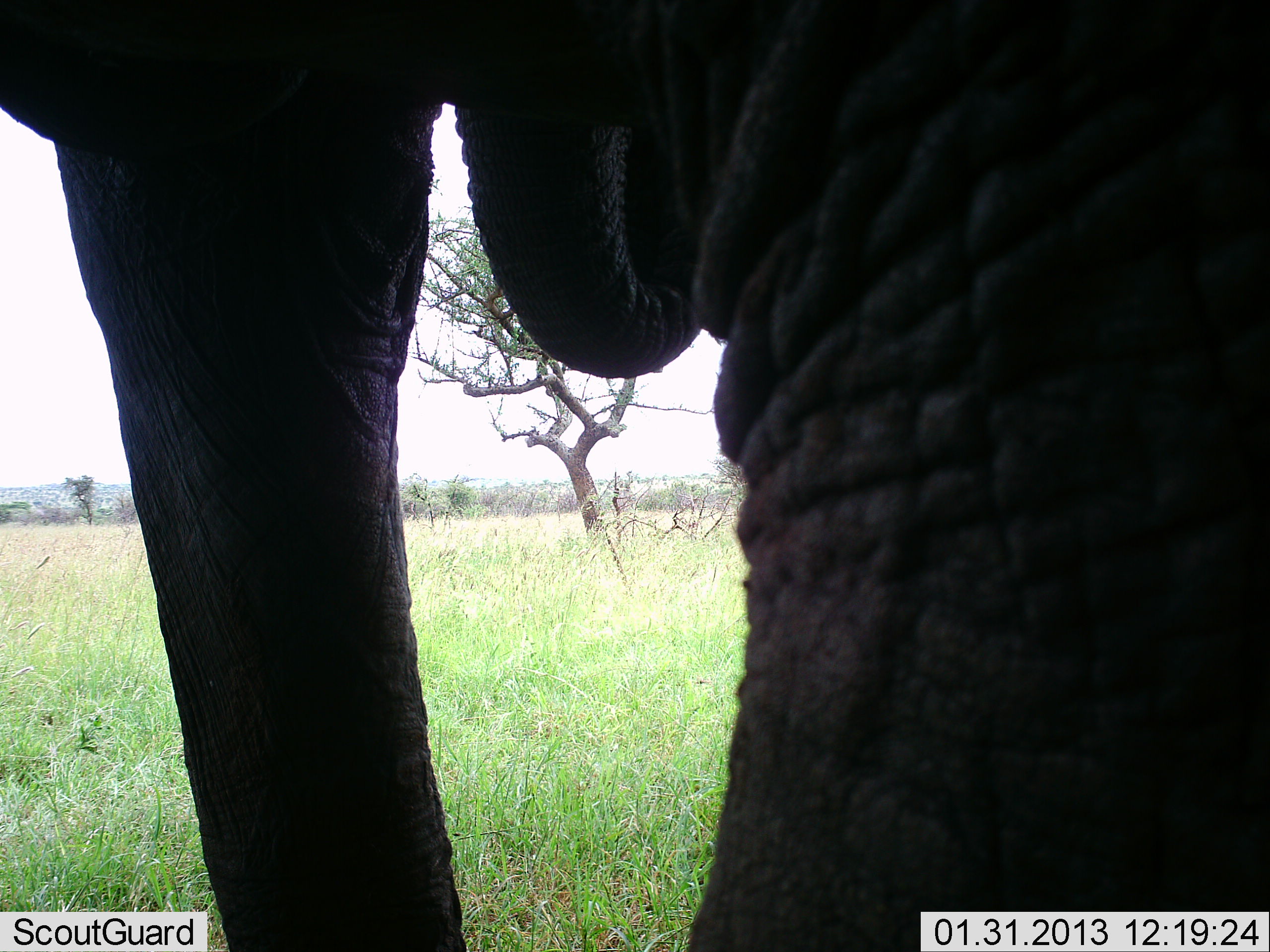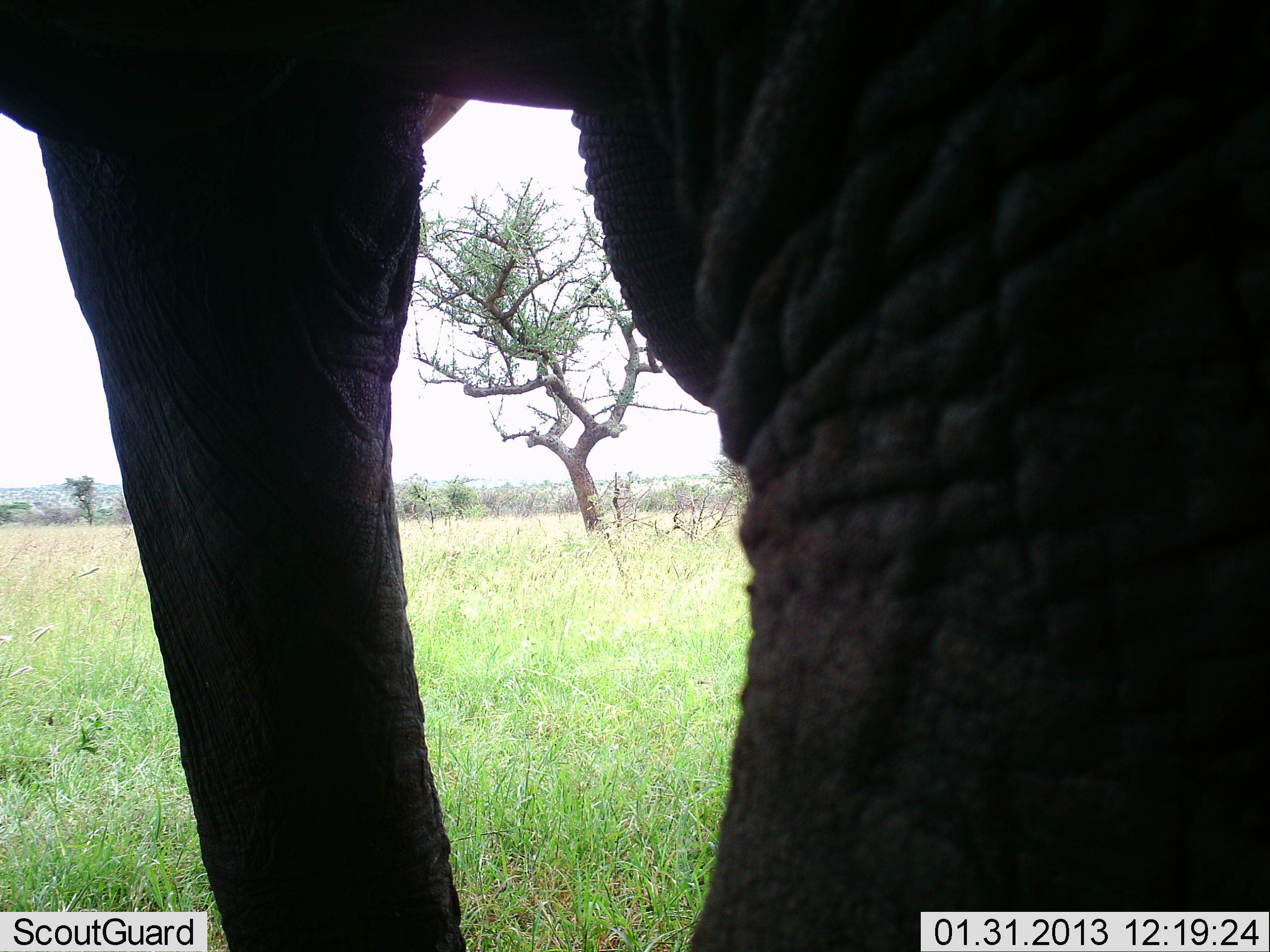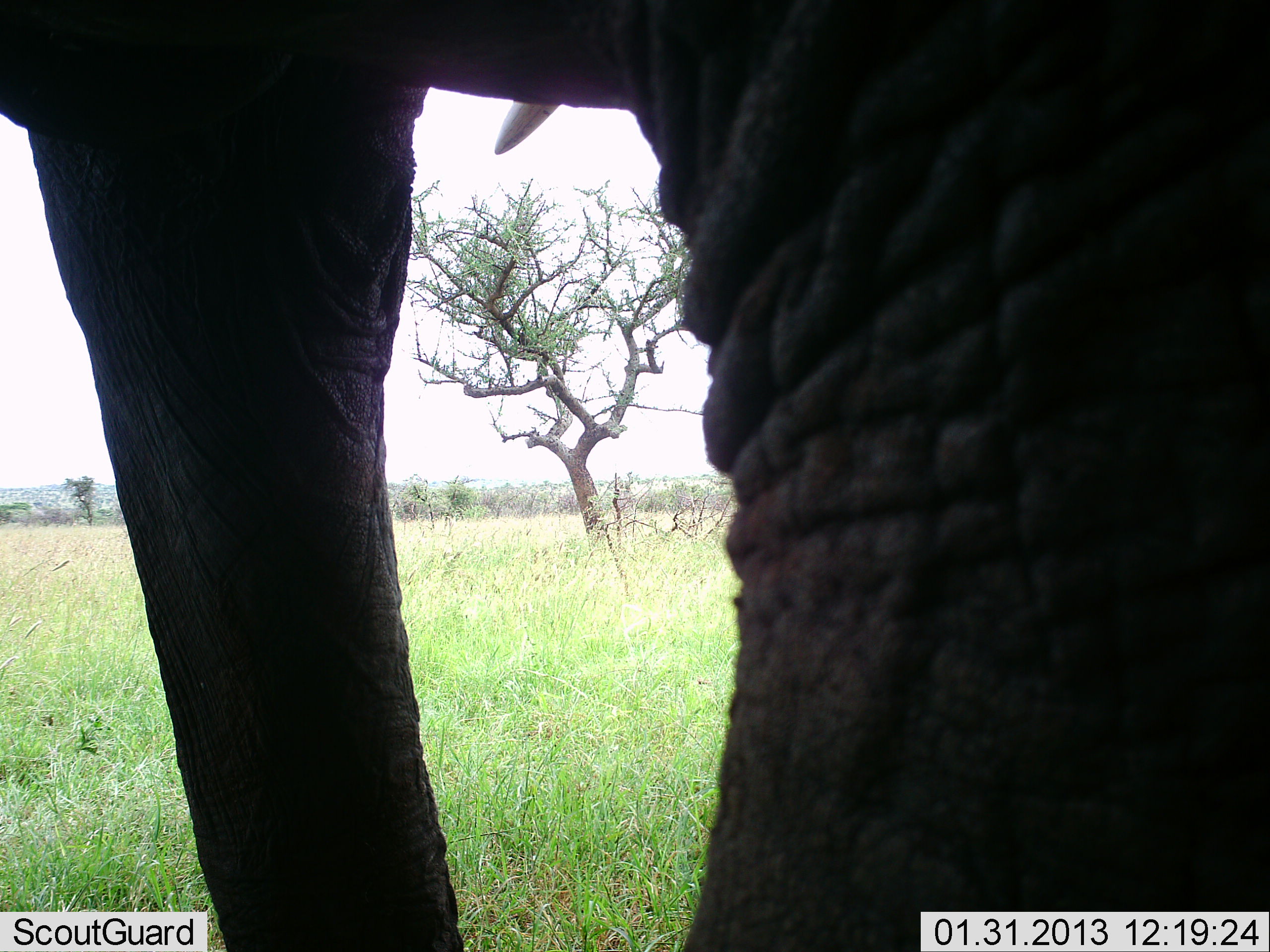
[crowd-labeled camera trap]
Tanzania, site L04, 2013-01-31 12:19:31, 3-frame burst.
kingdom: Animalia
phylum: Chordata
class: Mammalia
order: Proboscidea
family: Elephantidae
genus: Loxodonta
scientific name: Loxodonta africana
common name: african bush elephant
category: elephant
Elephant (african bush elephant) (Loxodonta africana), count 1. Behavior (volunteer vote fractions): standing 95%, resting 0%, moving 5%, interacting 0%. Young present (vote fraction): 0%. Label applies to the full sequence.